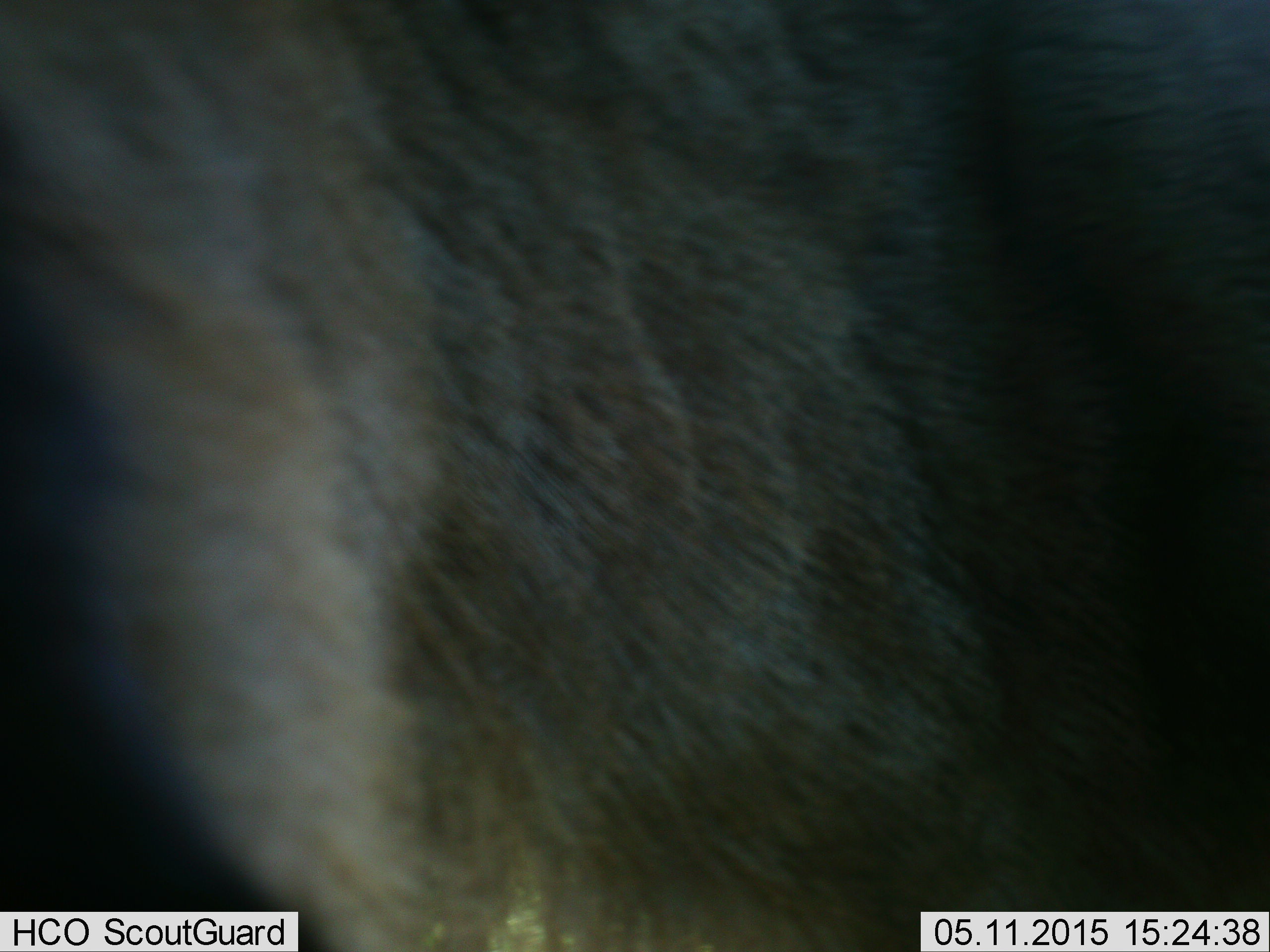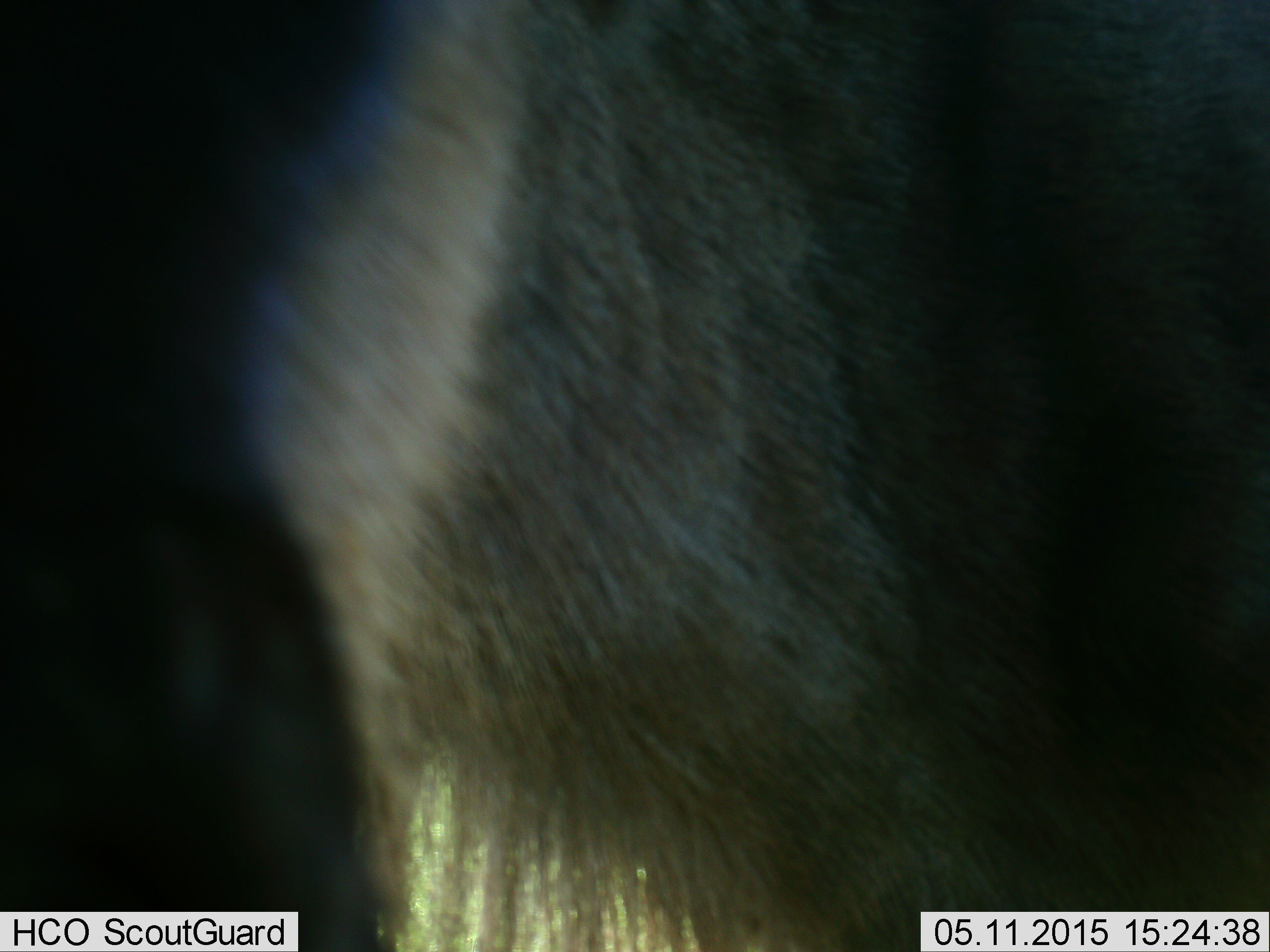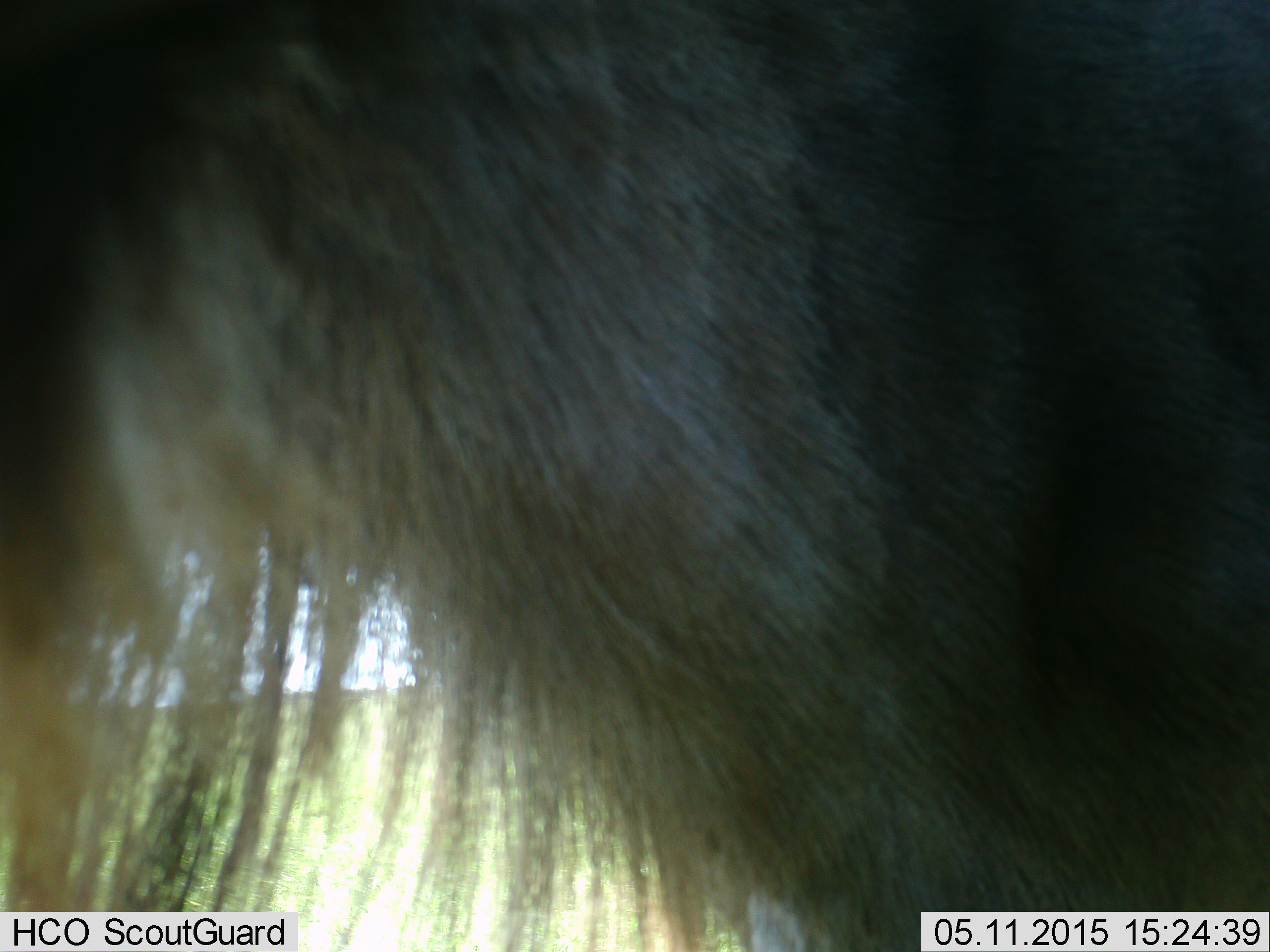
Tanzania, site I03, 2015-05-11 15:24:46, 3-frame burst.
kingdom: Animalia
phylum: Chordata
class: Mammalia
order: Artiodactyla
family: Bovidae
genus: Connochaetes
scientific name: Connochaetes taurinus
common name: blue wildebeest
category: wildebeest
Wildebeest (blue wildebeest) (Connochaetes taurinus), count 1. Behavior (volunteer vote fractions): standing 100%, resting 0%, moving 0%, interacting 10%. Young present (vote fraction): 0%. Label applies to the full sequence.